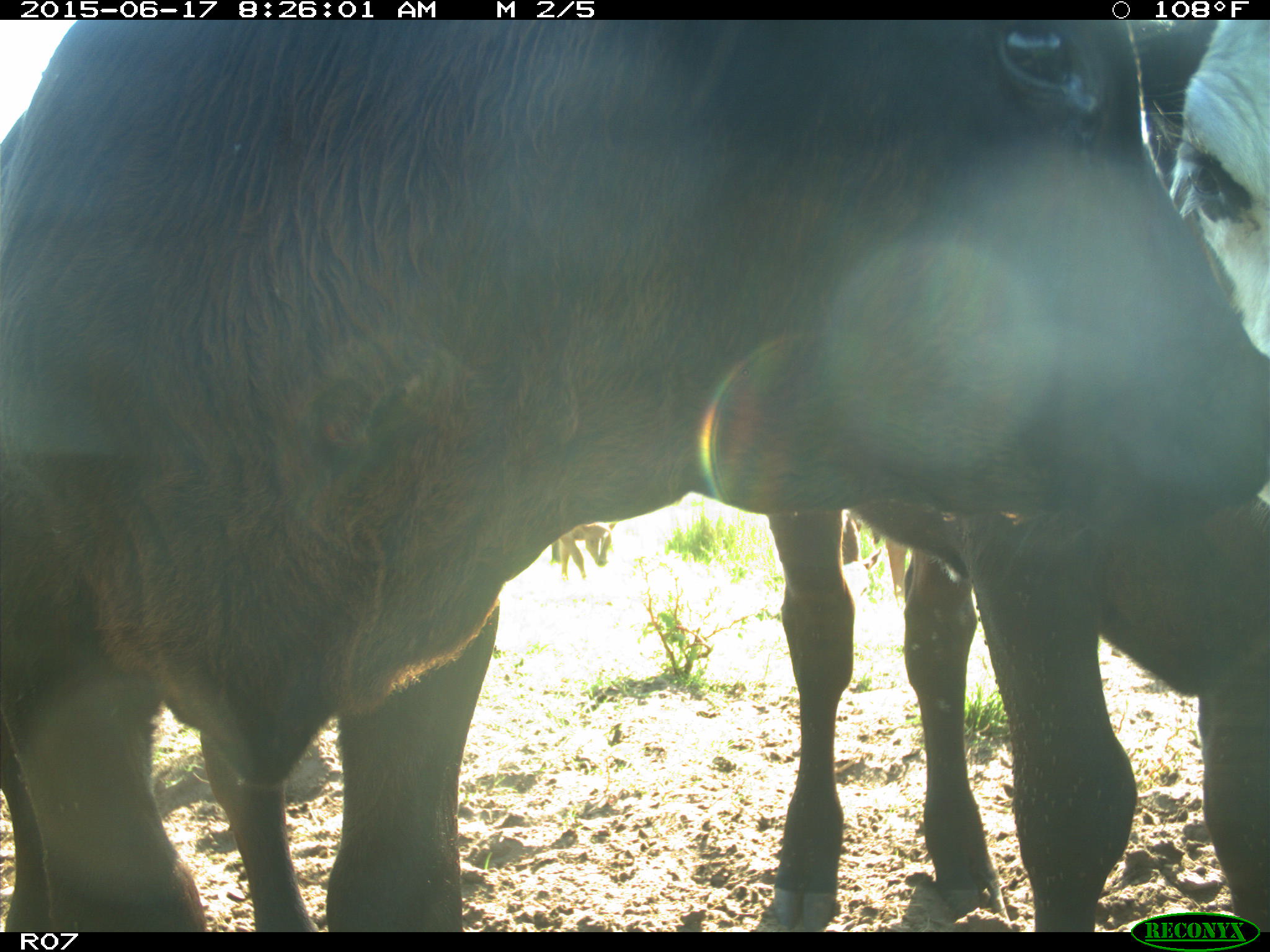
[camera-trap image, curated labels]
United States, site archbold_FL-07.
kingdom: Animalia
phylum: Chordata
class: Mammalia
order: Artiodactyla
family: Bovidae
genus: Bos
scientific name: Bos taurus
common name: domestic cow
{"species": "Bos taurus (domestic cow)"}